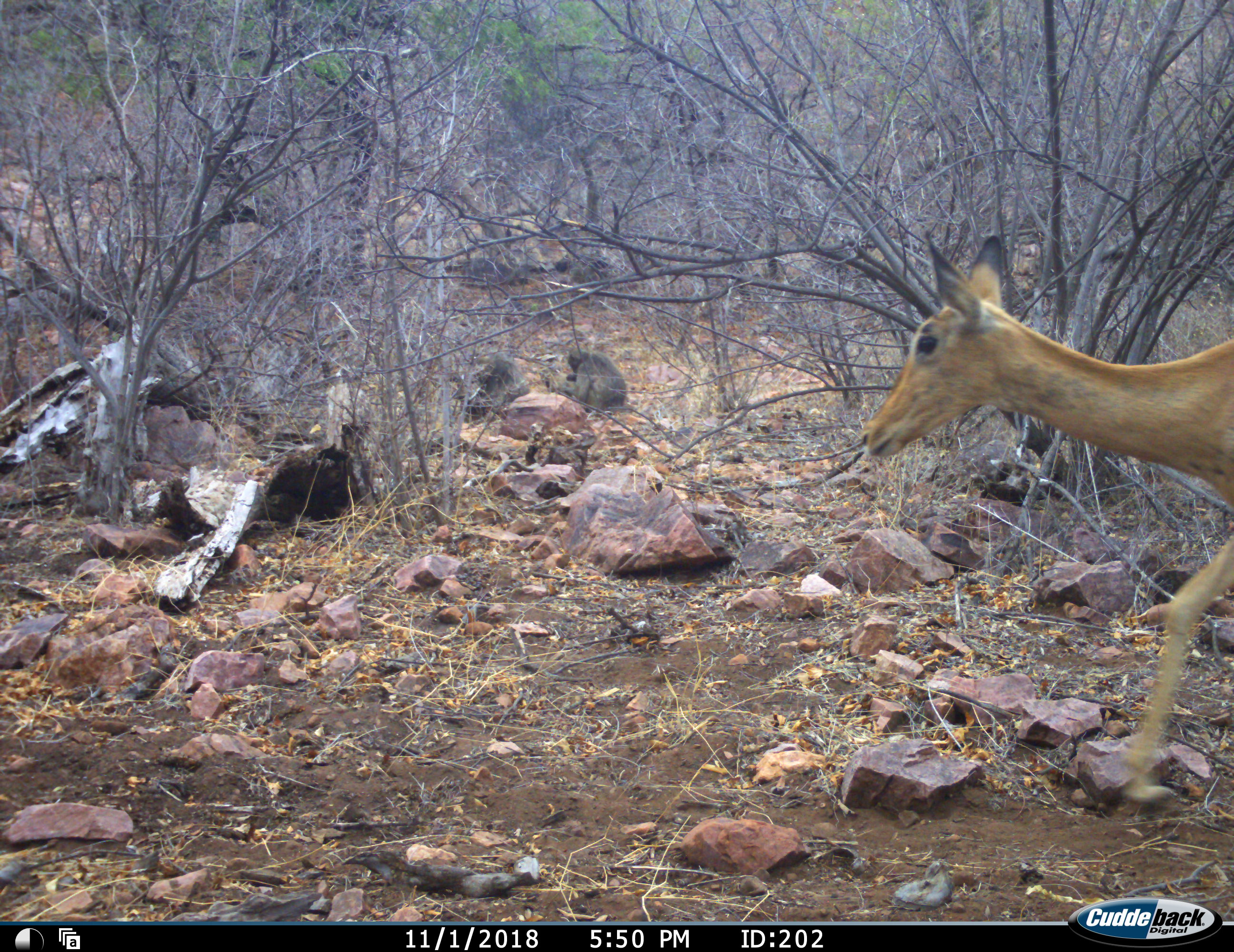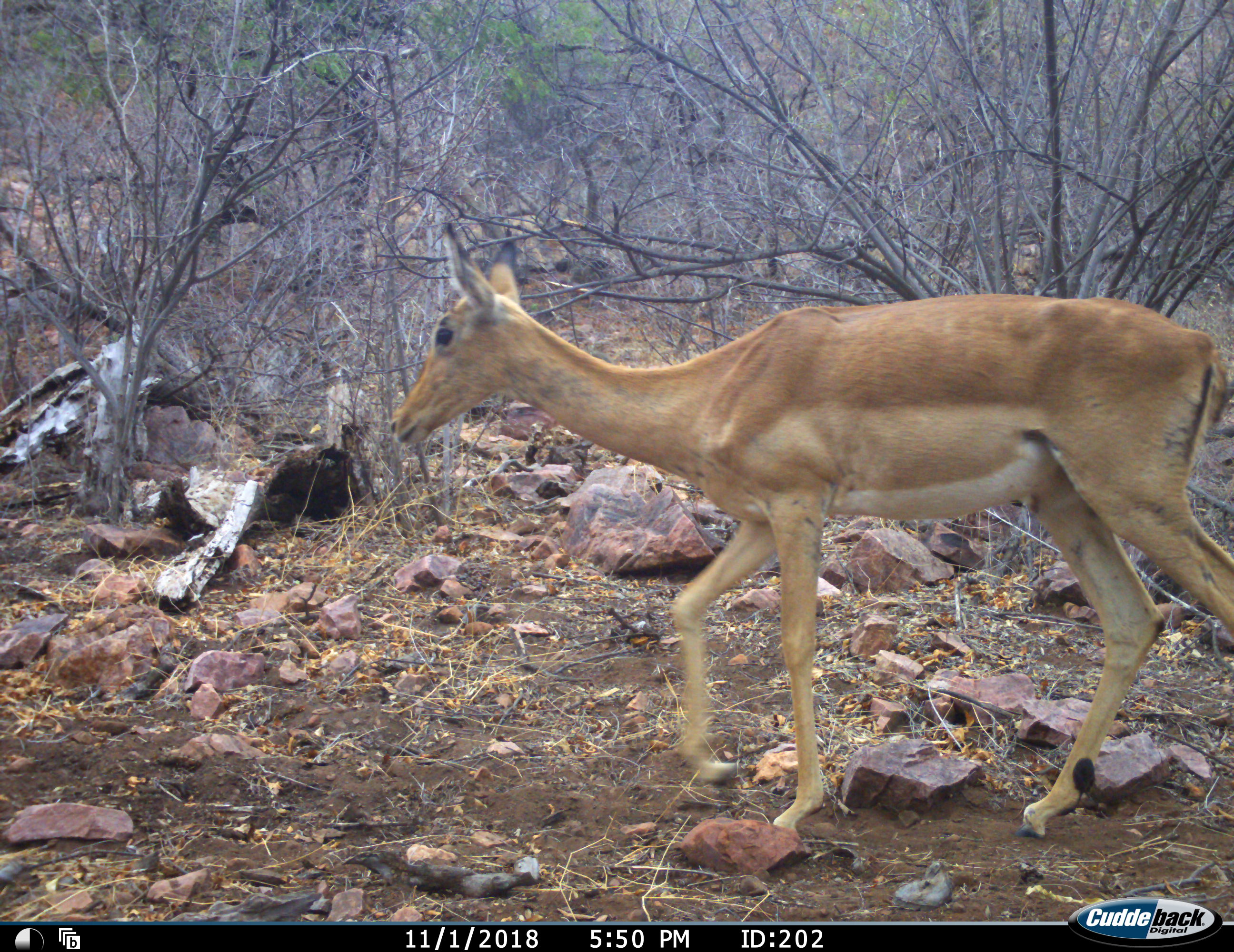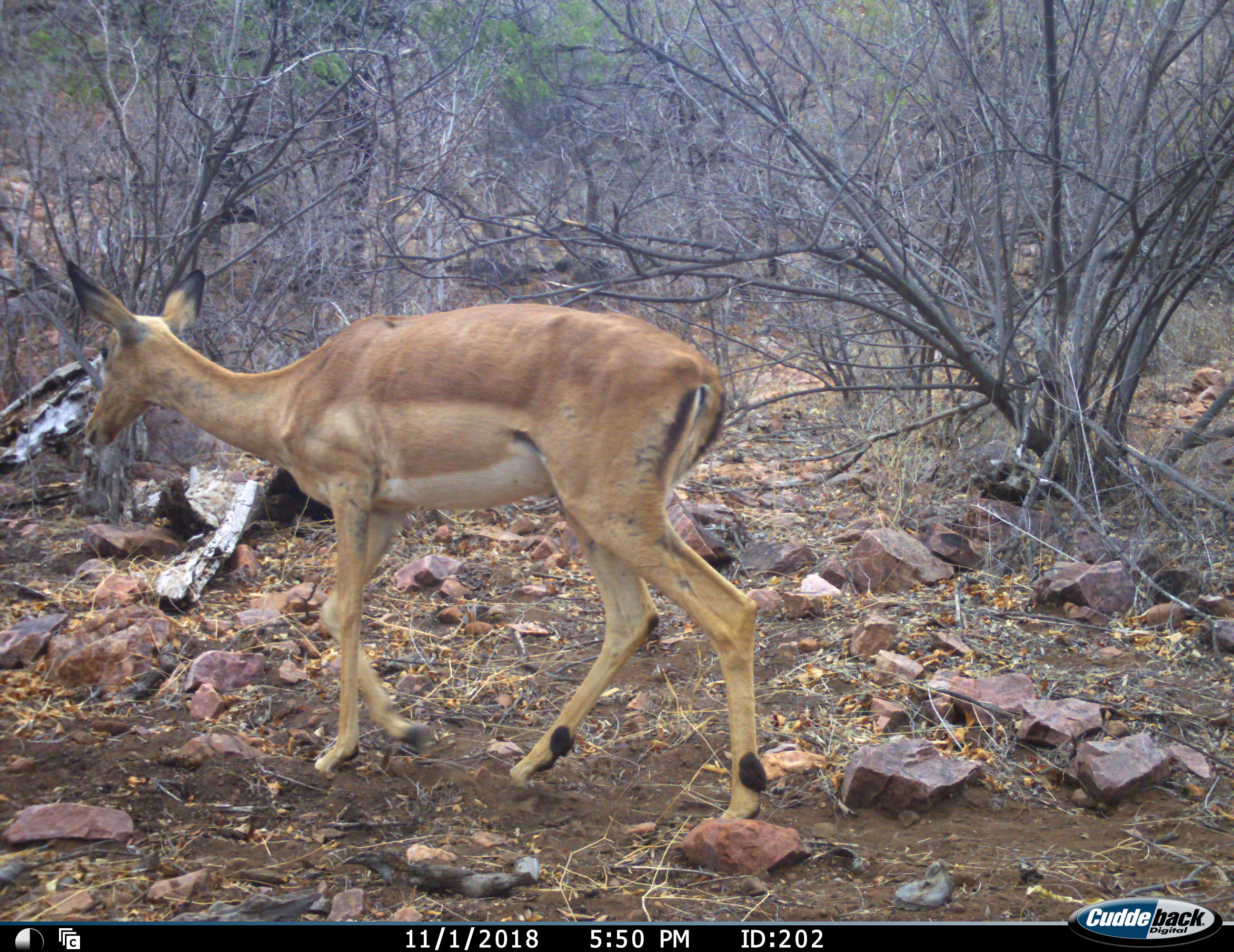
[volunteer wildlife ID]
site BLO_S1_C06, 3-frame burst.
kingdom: Animalia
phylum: Chordata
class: Mammalia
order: Artiodactyla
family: Bovidae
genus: Aepyceros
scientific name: Aepyceros melampus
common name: impala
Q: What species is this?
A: Impala (Aepyceros melampus).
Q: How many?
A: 1.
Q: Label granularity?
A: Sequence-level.